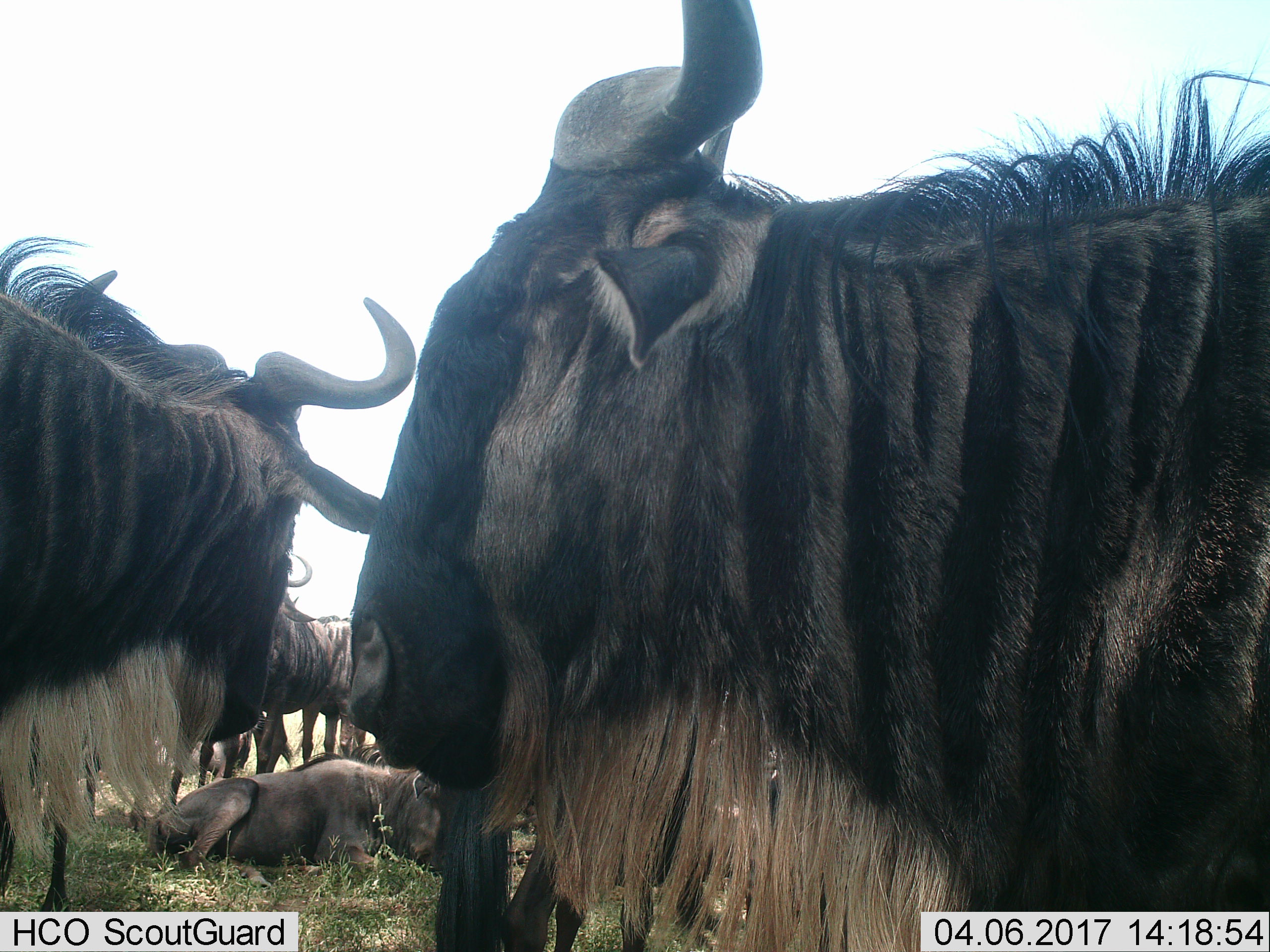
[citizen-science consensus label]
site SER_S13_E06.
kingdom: Animalia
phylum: Chordata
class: Mammalia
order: Artiodactyla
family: Bovidae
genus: Connochaetes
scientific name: Connochaetes taurinus taurinus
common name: blue wildebeest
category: wildebeestblue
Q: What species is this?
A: Wildebeestblue (blue wildebeest) (Connochaetes taurinus taurinus).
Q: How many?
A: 7.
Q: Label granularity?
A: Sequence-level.